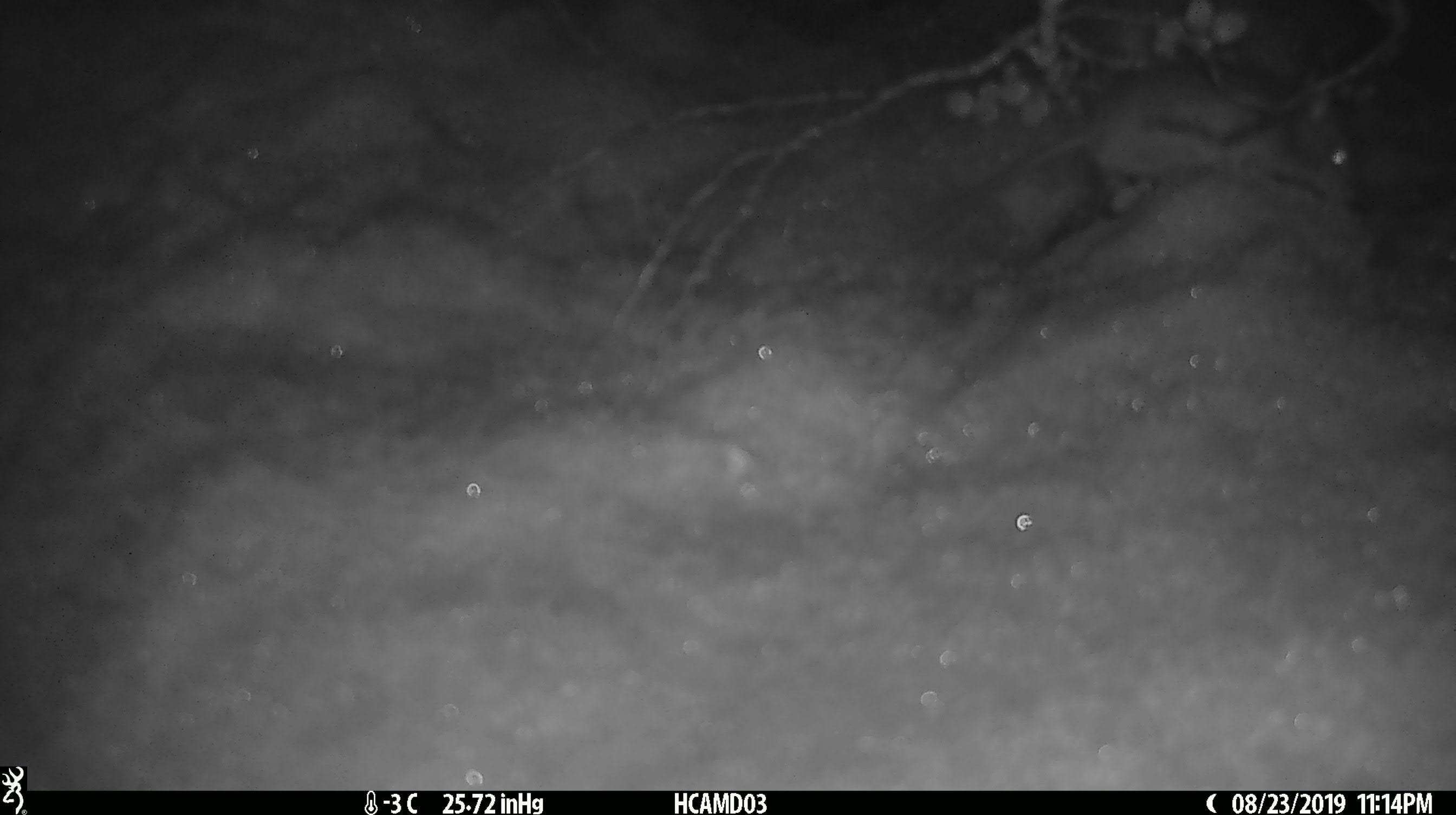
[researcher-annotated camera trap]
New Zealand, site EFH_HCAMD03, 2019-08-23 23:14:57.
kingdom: Animalia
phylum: Chordata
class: Mammalia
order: Rodentia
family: Muridae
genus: Mus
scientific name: Mus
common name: mouse